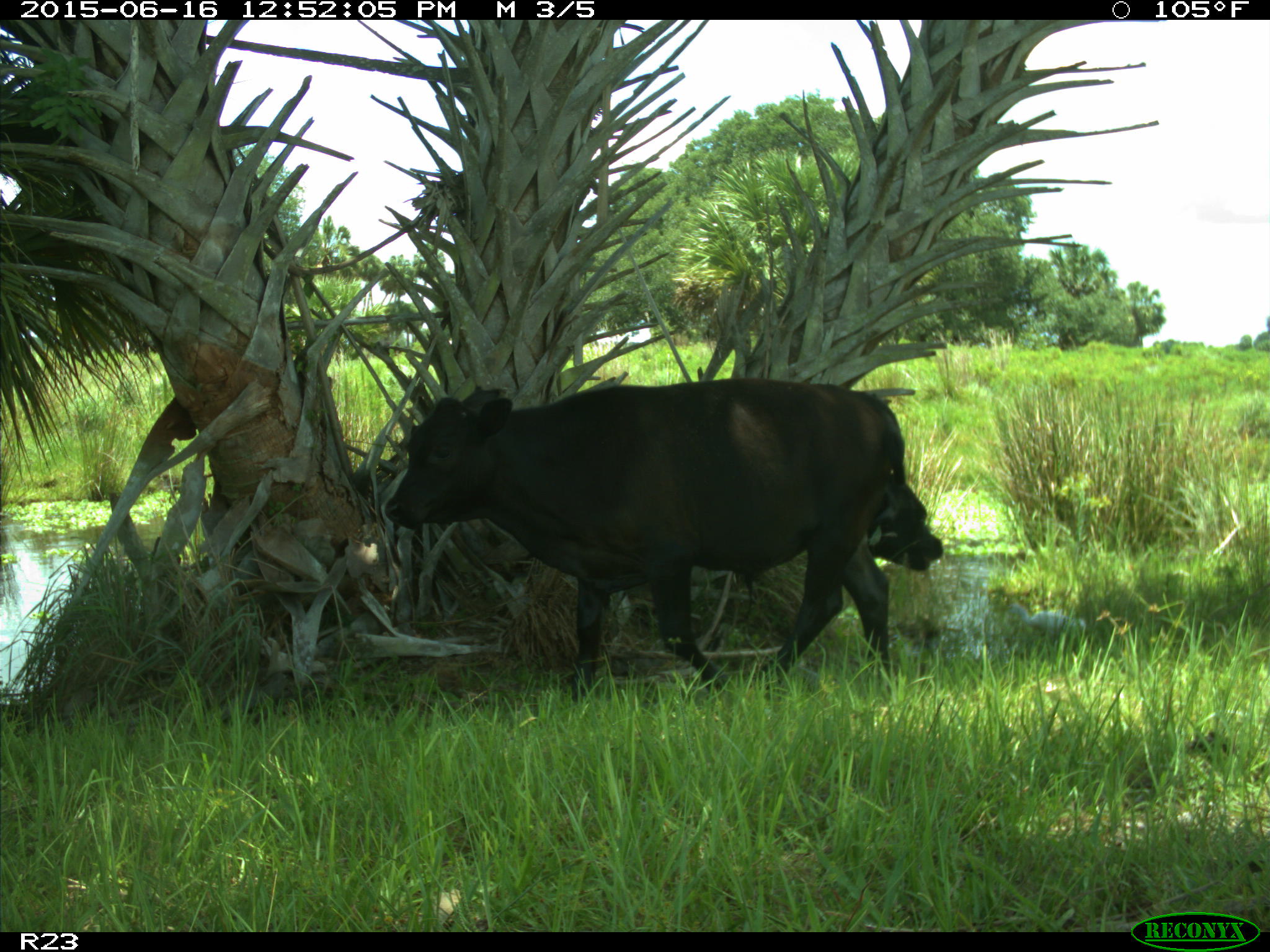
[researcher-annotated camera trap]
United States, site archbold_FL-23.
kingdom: Animalia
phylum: Chordata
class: Mammalia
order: Artiodactyla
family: Bovidae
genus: Bos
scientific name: Bos taurus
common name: domestic cow